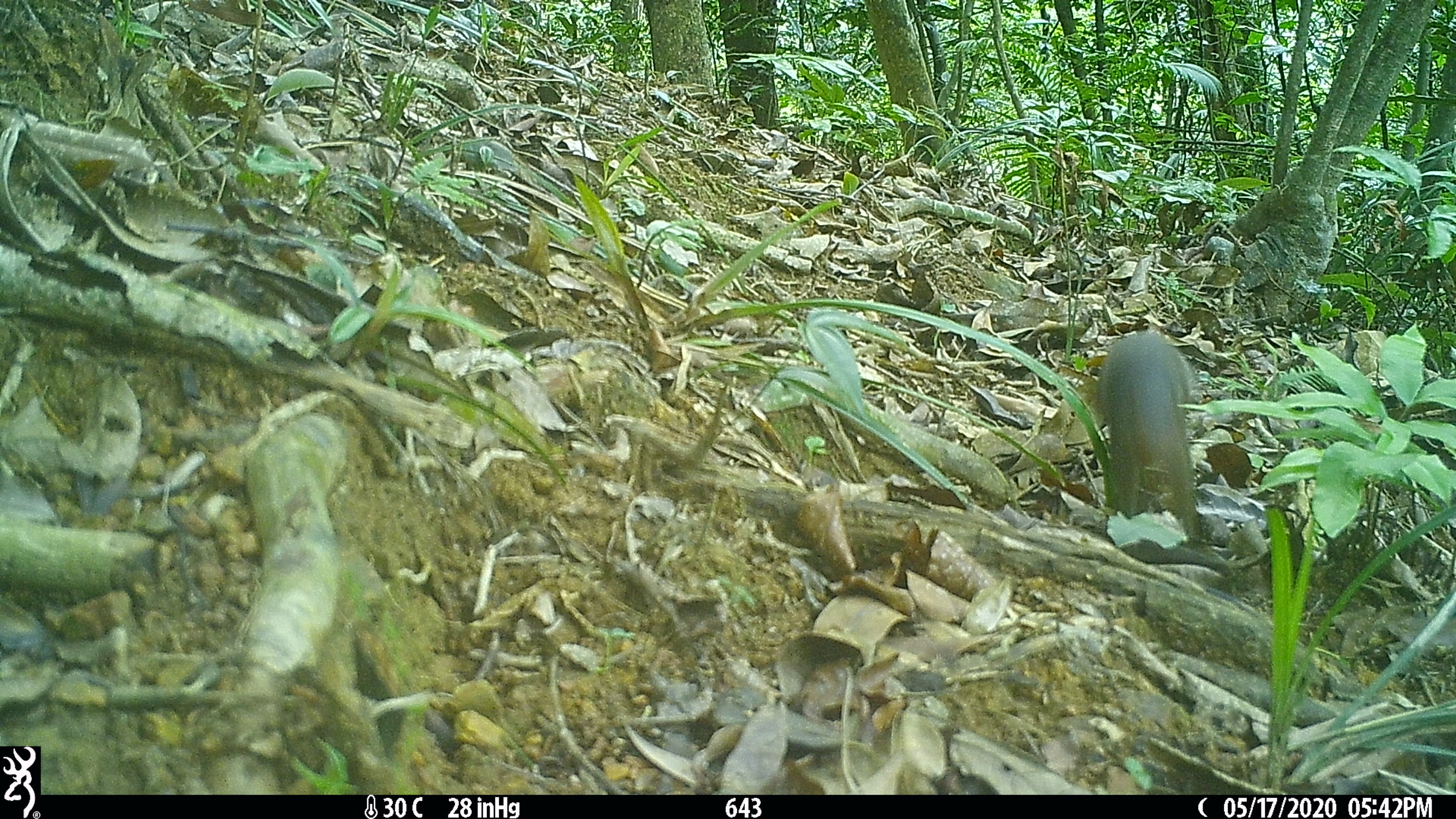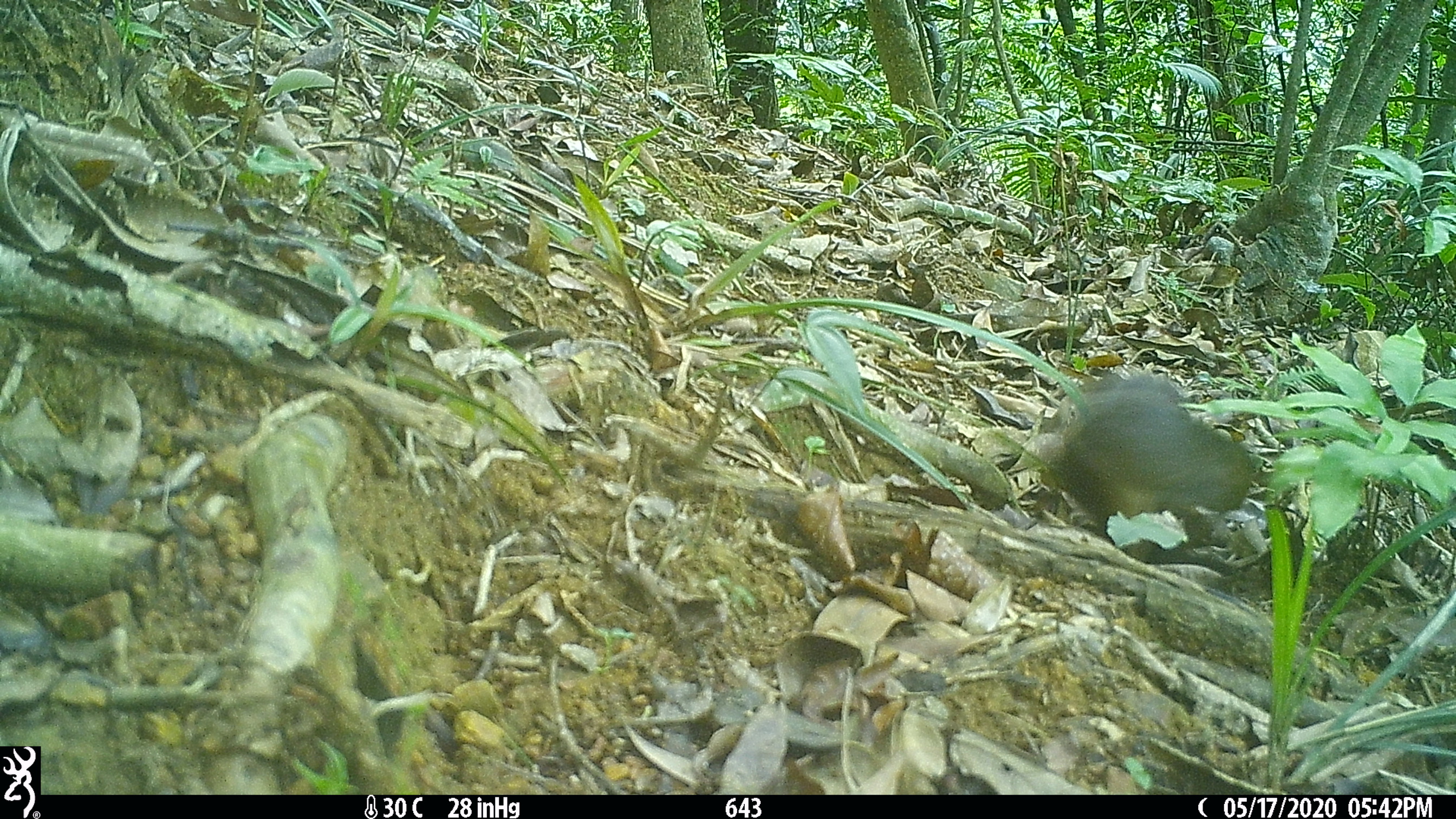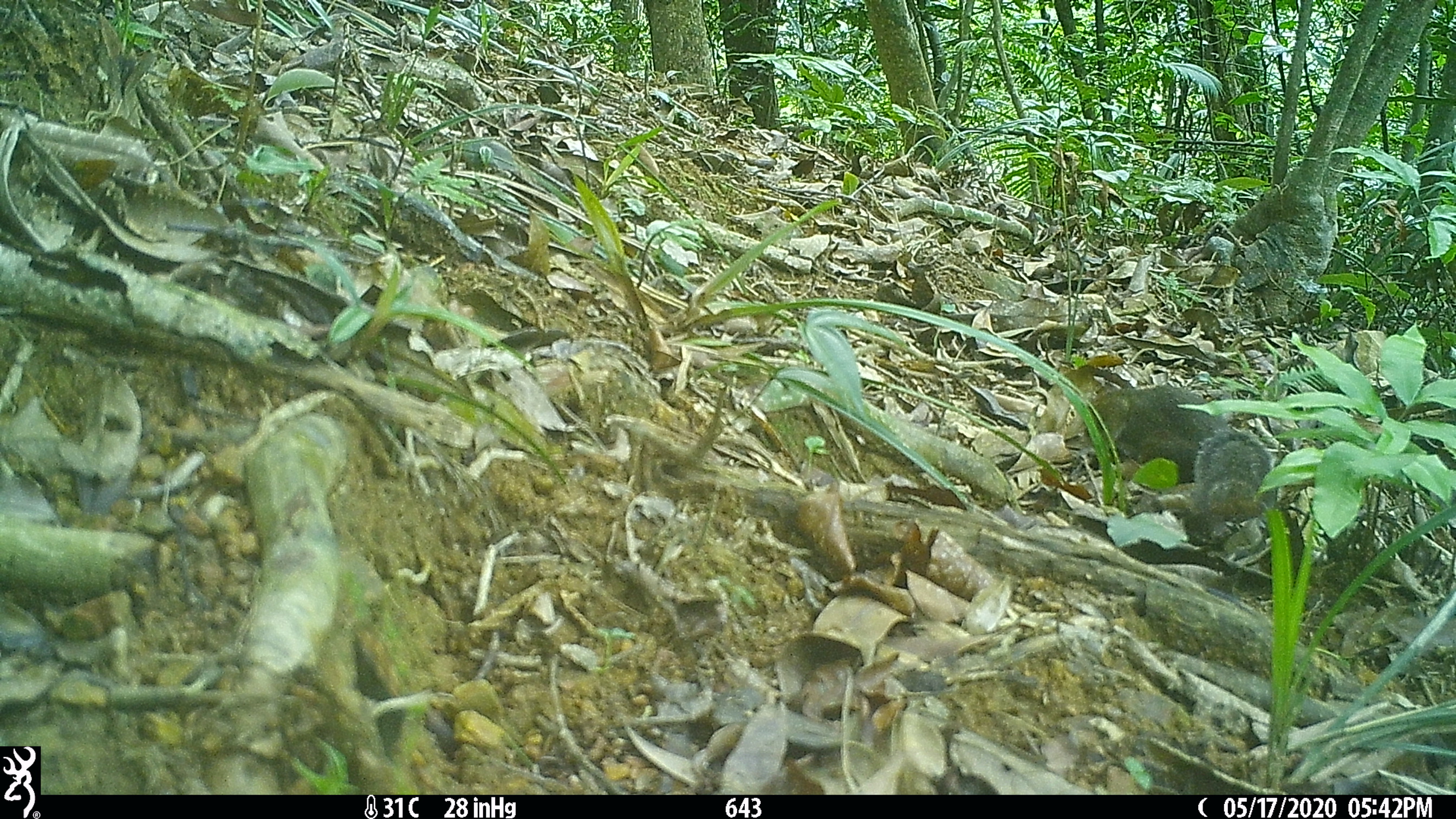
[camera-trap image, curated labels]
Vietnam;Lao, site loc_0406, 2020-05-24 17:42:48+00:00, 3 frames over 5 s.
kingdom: Animalia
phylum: Chordata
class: Mammalia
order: Rodentia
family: Sciuridae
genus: Dremomys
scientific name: Dremomys rufigenis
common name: red-cheeked squirrel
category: red cheeked squirrel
Red cheeked squirrel (red-cheeked squirrel) (Dremomys rufigenis). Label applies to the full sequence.